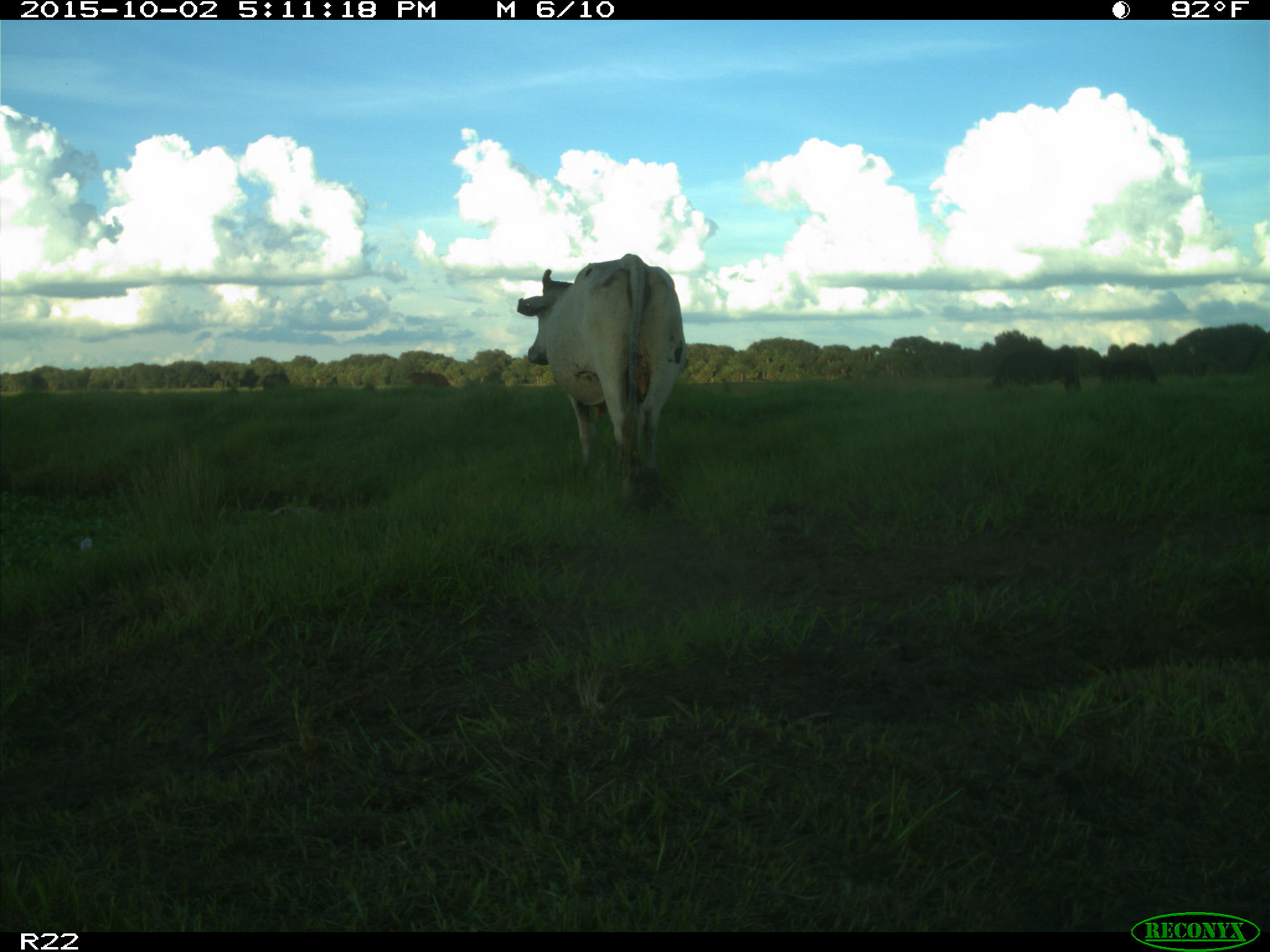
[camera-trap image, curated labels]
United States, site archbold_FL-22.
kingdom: Animalia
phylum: Chordata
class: Mammalia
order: Artiodactyla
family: Bovidae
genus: Bos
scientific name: Bos taurus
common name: domestic cow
Bos taurus (domestic cow).